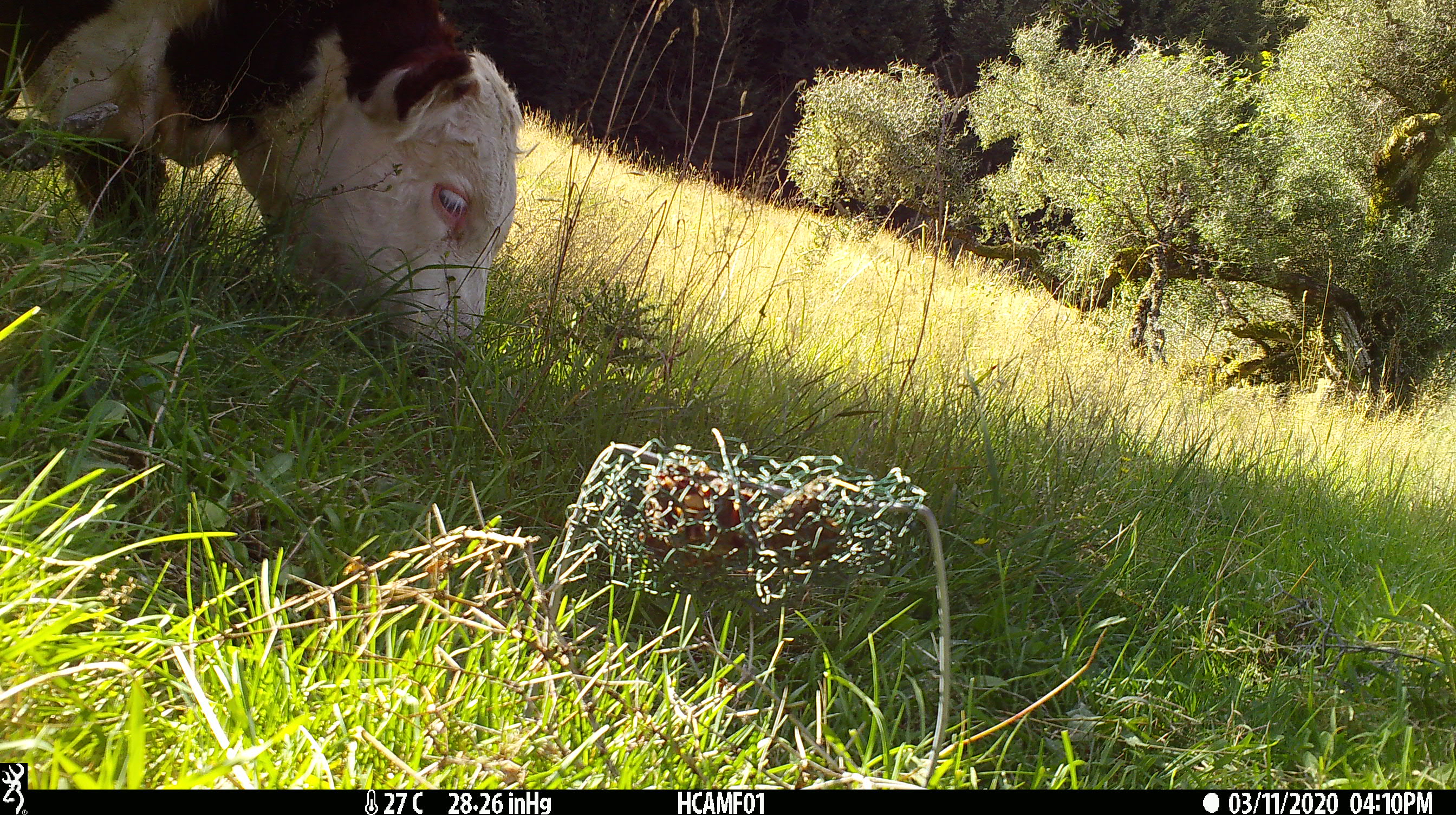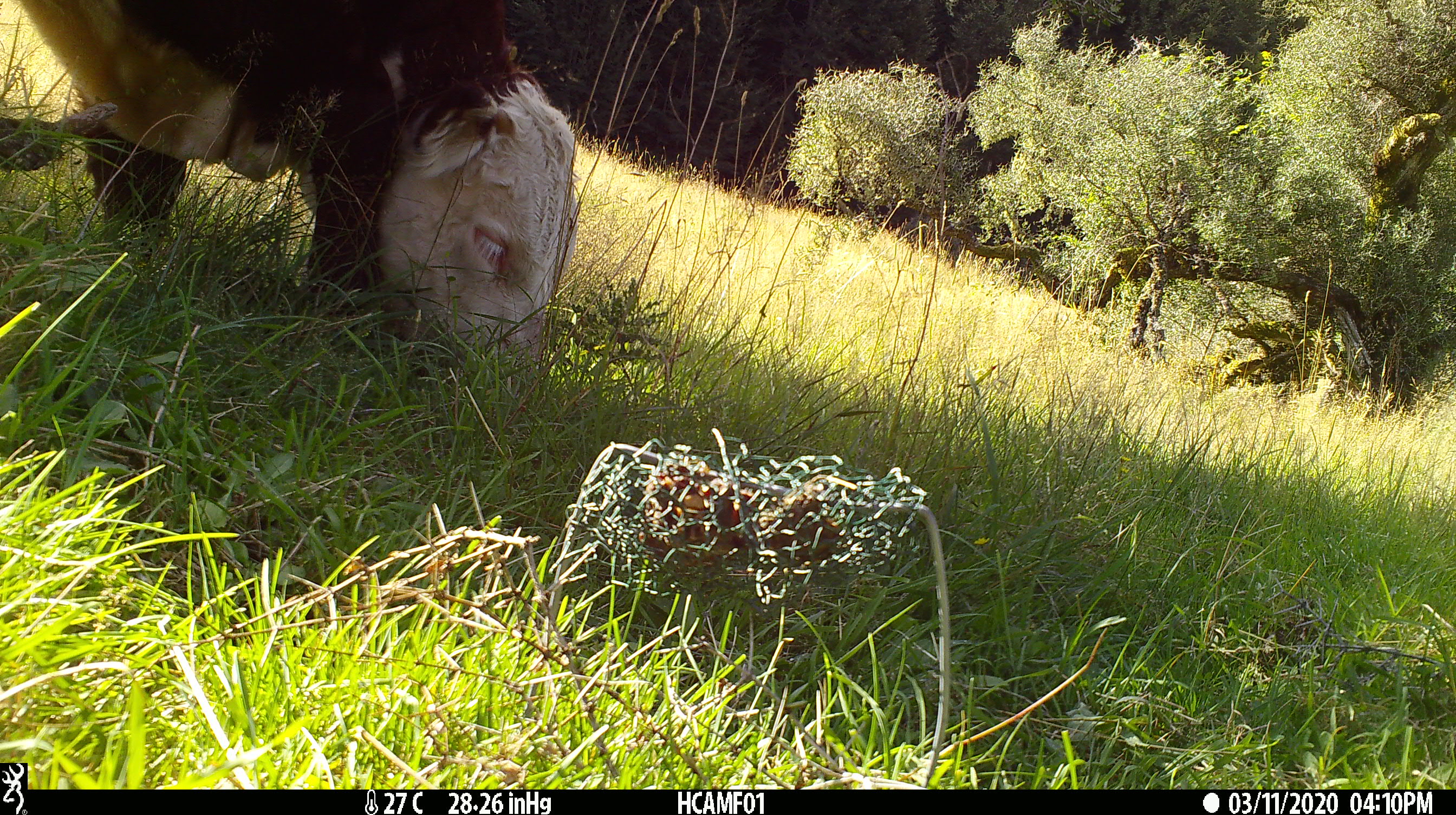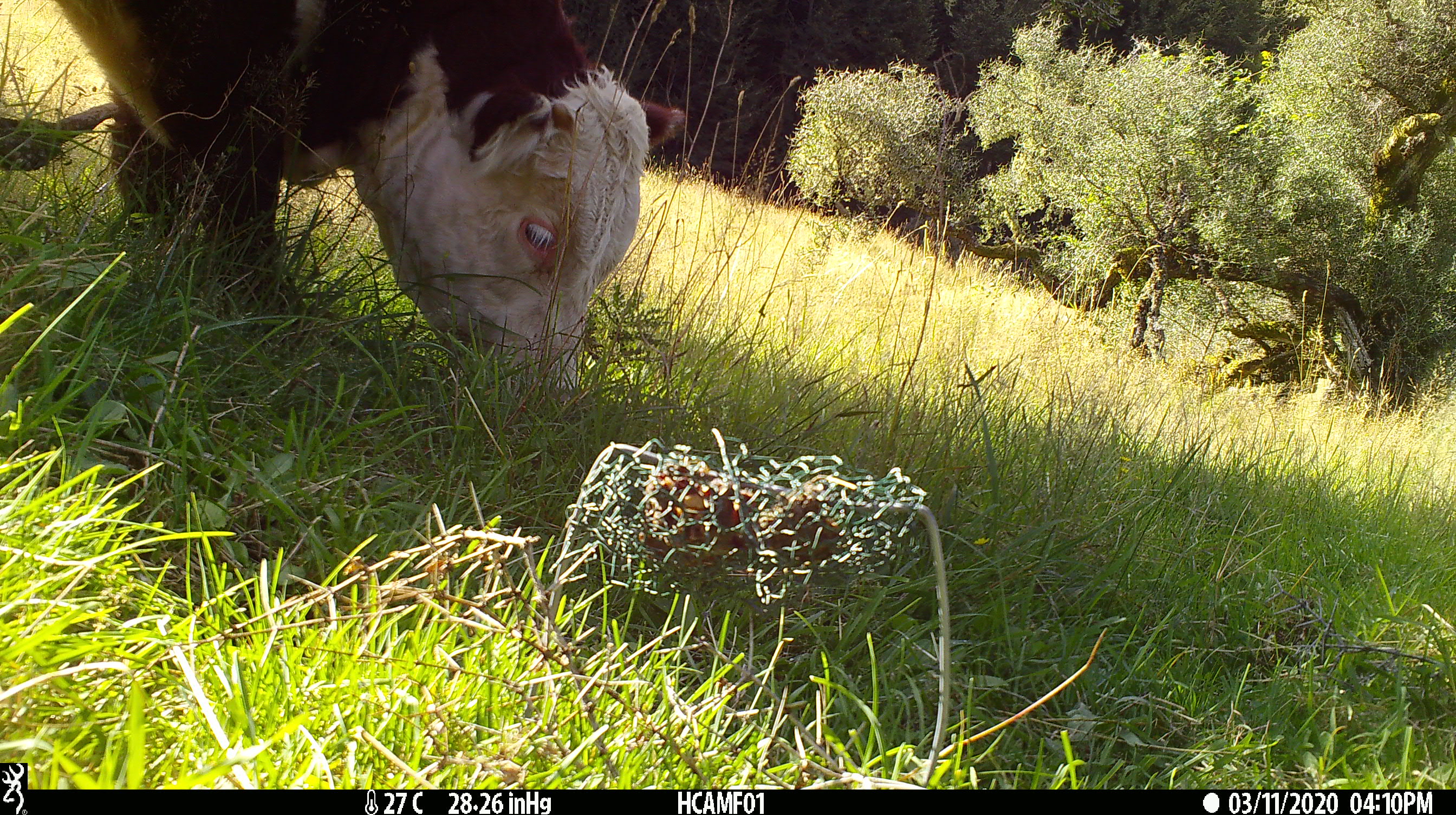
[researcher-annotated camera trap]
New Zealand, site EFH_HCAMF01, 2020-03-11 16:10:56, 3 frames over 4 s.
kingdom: Animalia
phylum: Chordata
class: Mammalia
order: Artiodactyla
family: Bovidae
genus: Bos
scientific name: Bos taurus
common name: domestic cow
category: cow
Cow (domestic cow) (Bos taurus).